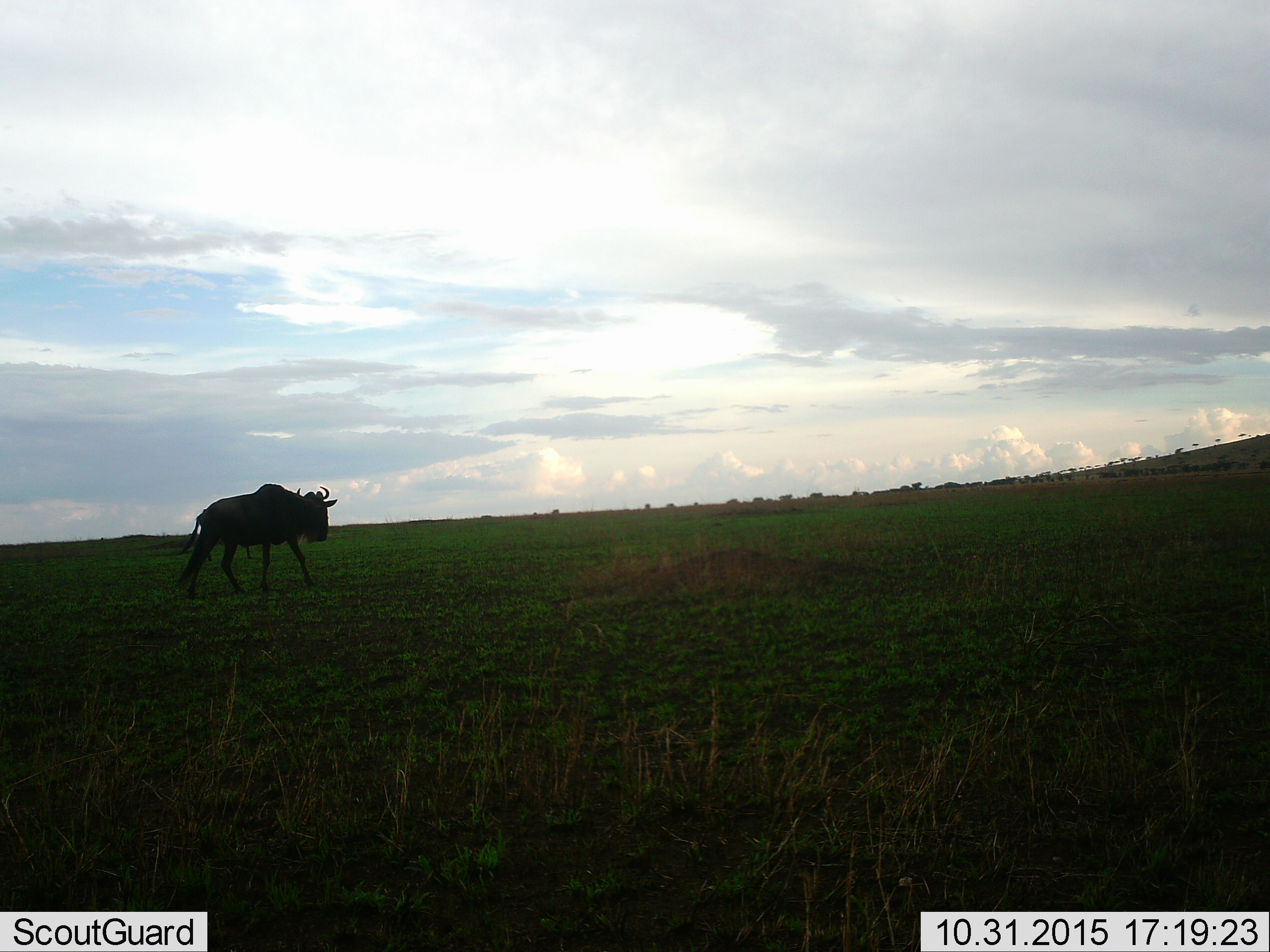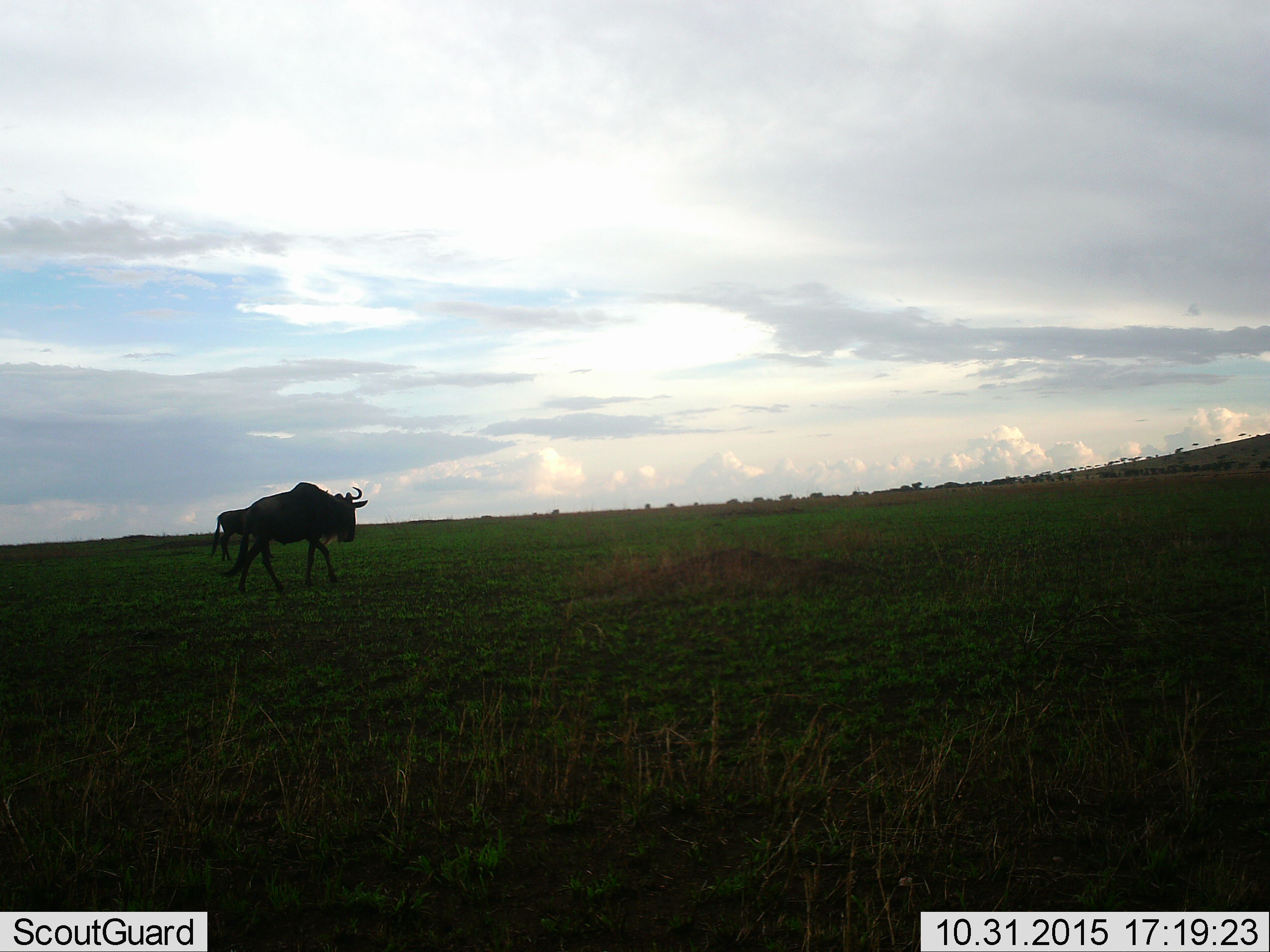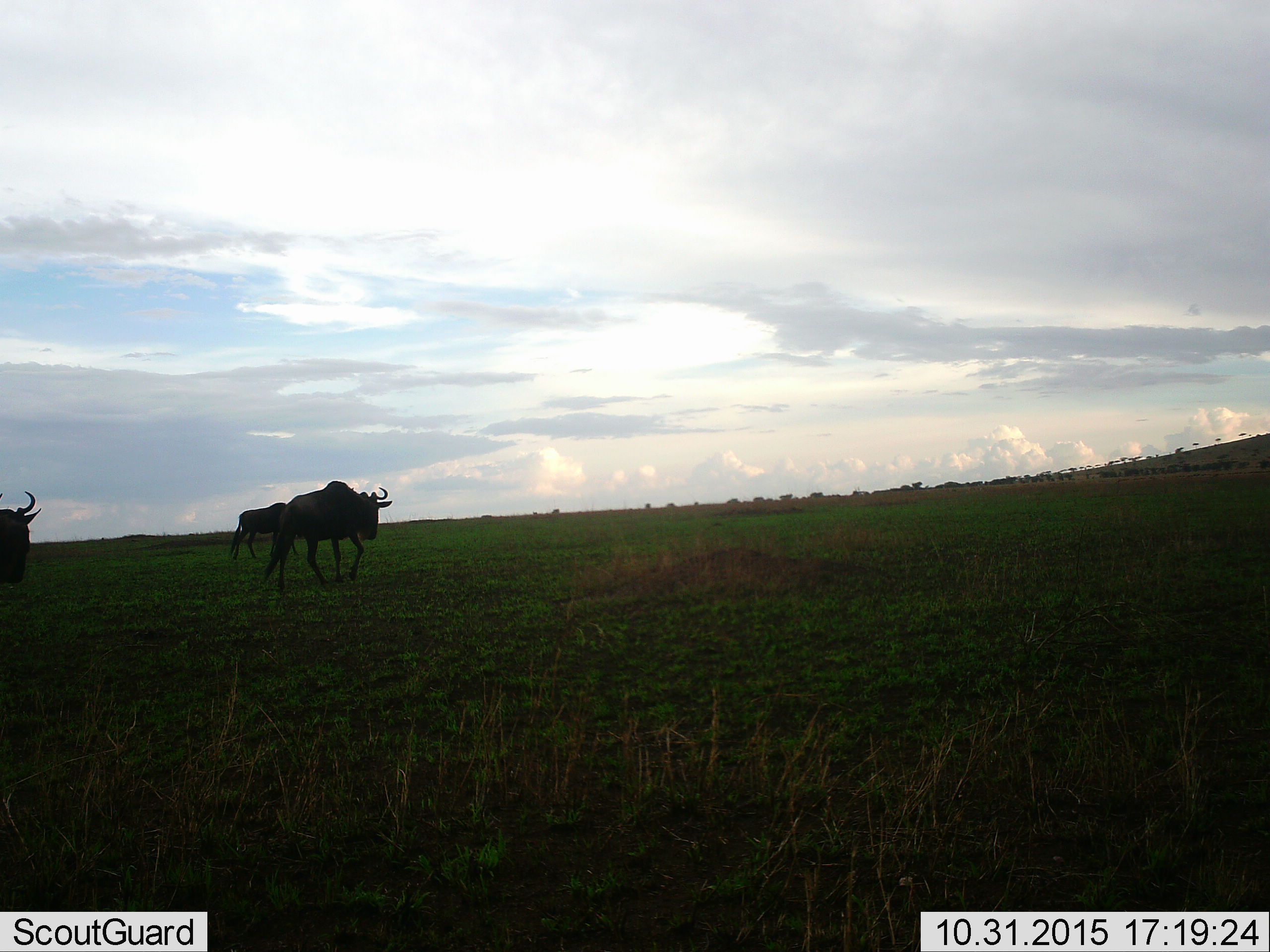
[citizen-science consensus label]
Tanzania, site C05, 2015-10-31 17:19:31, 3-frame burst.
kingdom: Animalia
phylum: Chordata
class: Mammalia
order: Artiodactyla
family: Bovidae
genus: Connochaetes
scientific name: Connochaetes taurinus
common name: blue wildebeest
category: wildebeest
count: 3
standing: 0%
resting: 0%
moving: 100%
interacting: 0%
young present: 0%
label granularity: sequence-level